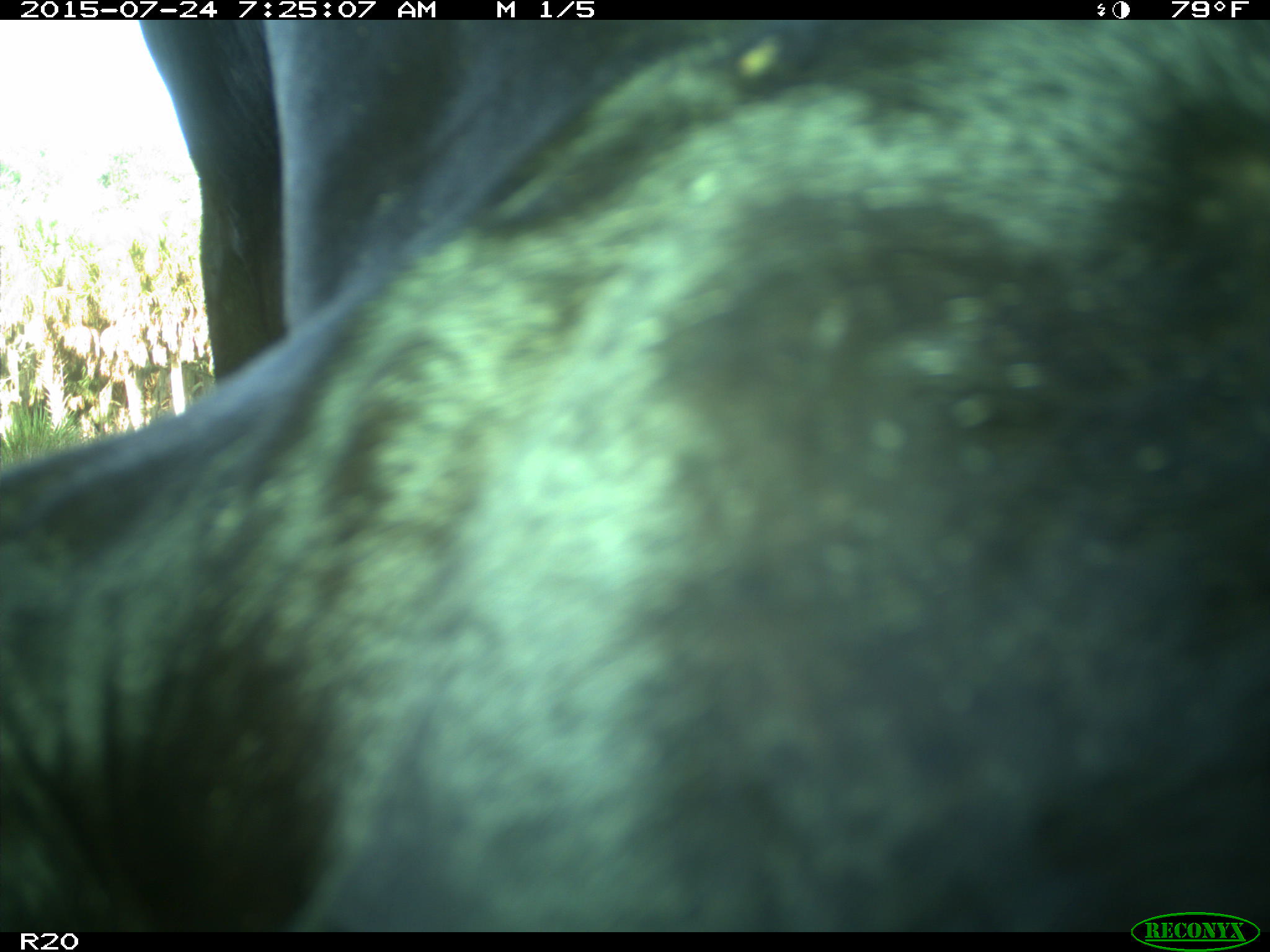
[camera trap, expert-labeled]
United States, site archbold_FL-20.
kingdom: Animalia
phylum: Chordata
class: Mammalia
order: Artiodactyla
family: Bovidae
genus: Bos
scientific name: Bos taurus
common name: domestic cow